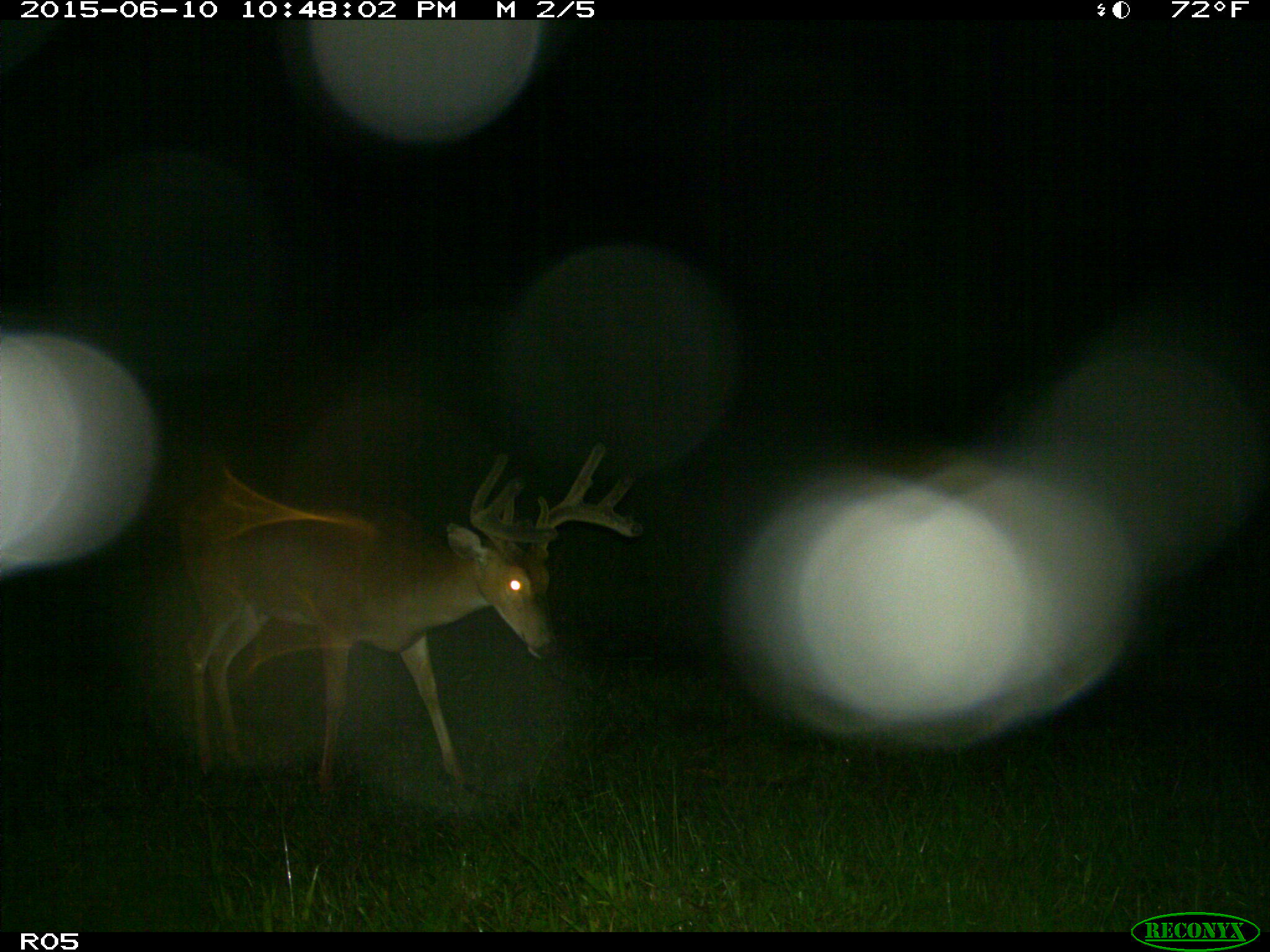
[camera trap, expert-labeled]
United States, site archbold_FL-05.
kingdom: Animalia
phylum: Chordata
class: Mammalia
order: Artiodactyla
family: Cervidae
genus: Odocoileus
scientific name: Odocoileus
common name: deer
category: unidentified deer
Unidentified deer (deer) (Odocoileus).